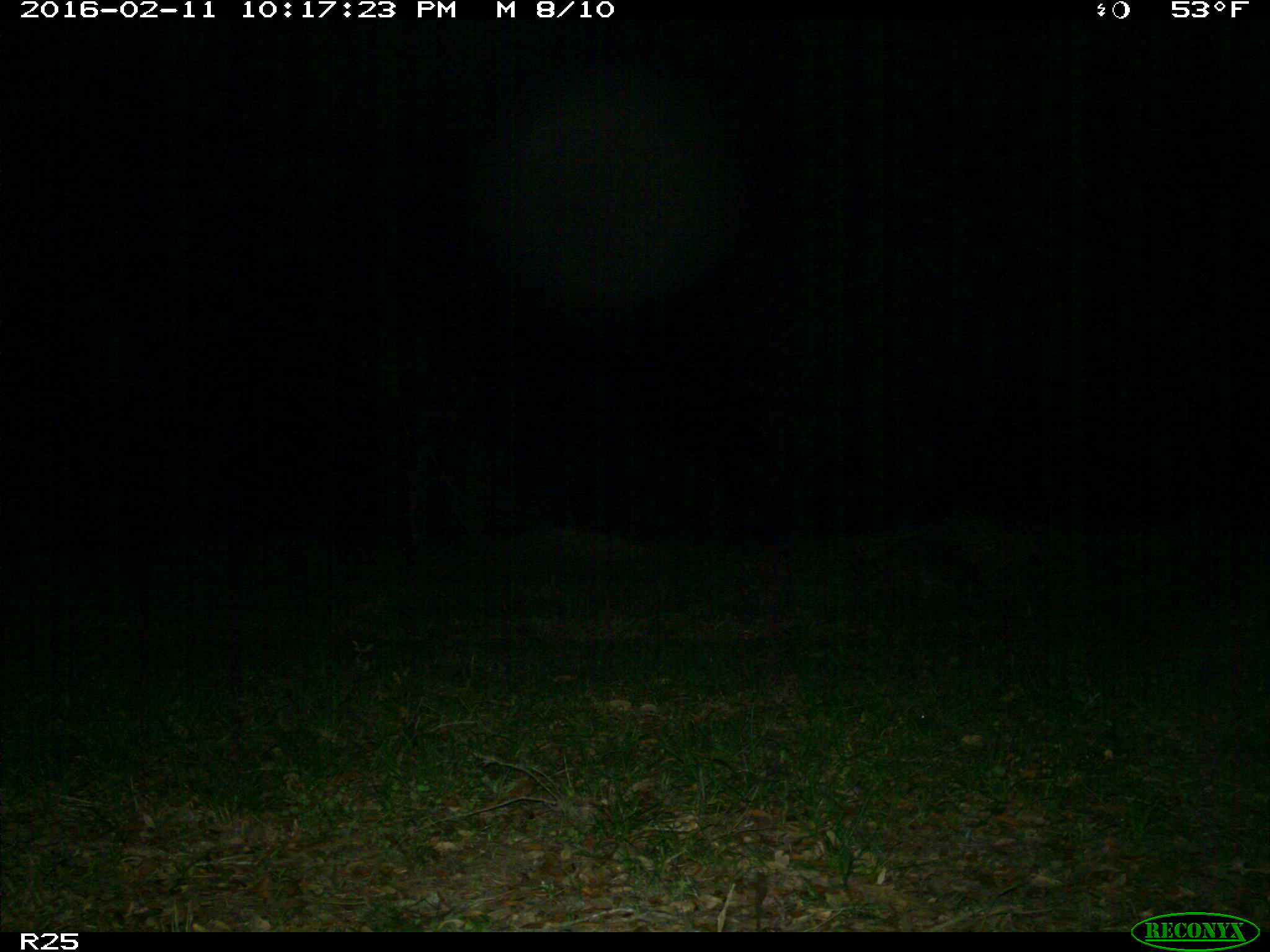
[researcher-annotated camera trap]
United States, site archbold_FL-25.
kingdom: Animalia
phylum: Chordata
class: Mammalia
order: Carnivora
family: Procyonidae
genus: Procyon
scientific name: Procyon lotor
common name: common raccoon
Procyon lotor (common raccoon).